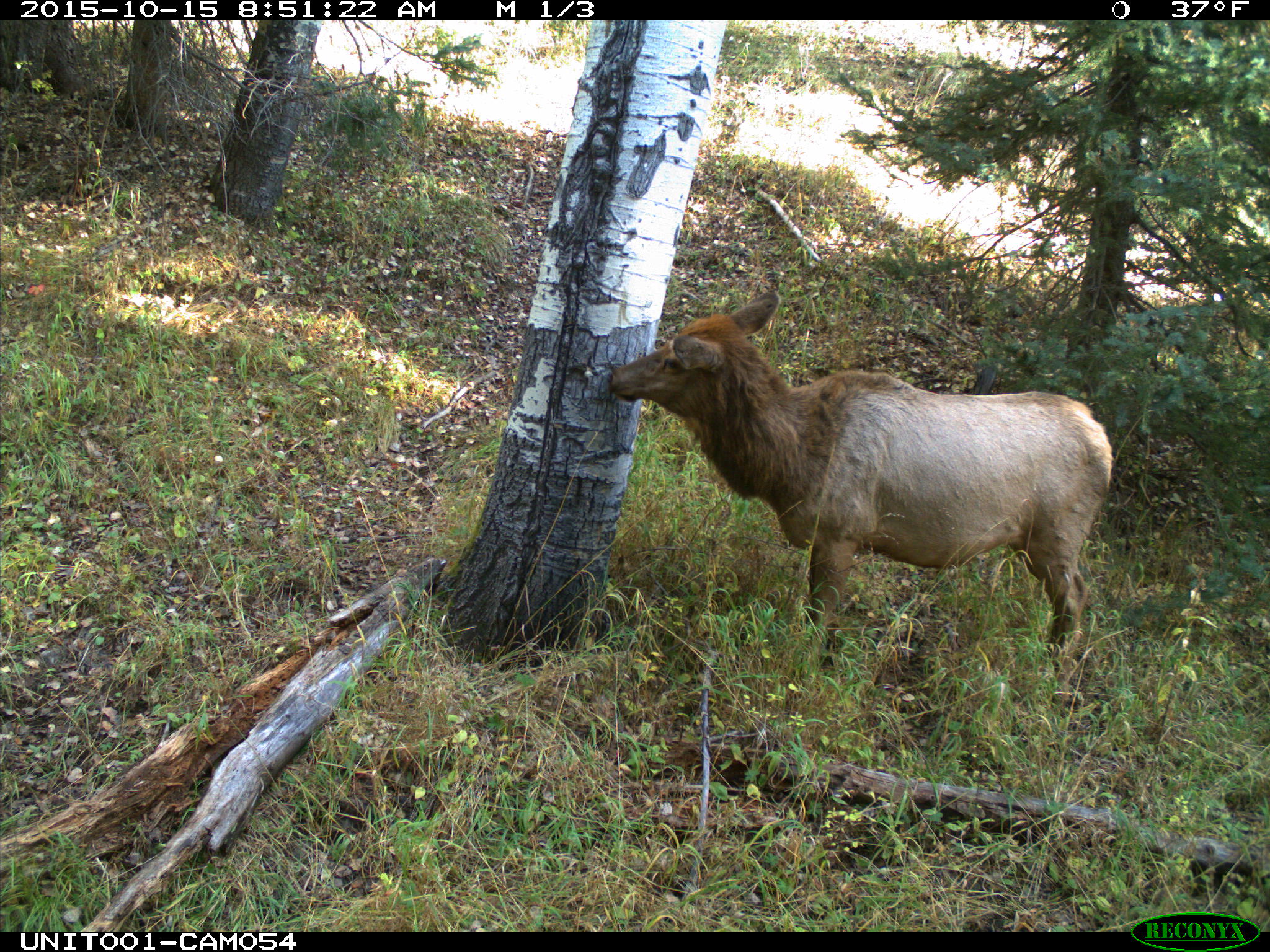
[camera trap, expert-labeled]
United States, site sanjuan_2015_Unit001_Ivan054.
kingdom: Animalia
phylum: Chordata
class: Mammalia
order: Artiodactyla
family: Cervidae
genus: Cervus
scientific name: Cervus elaphus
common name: red deer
Cervus elaphus (red deer).